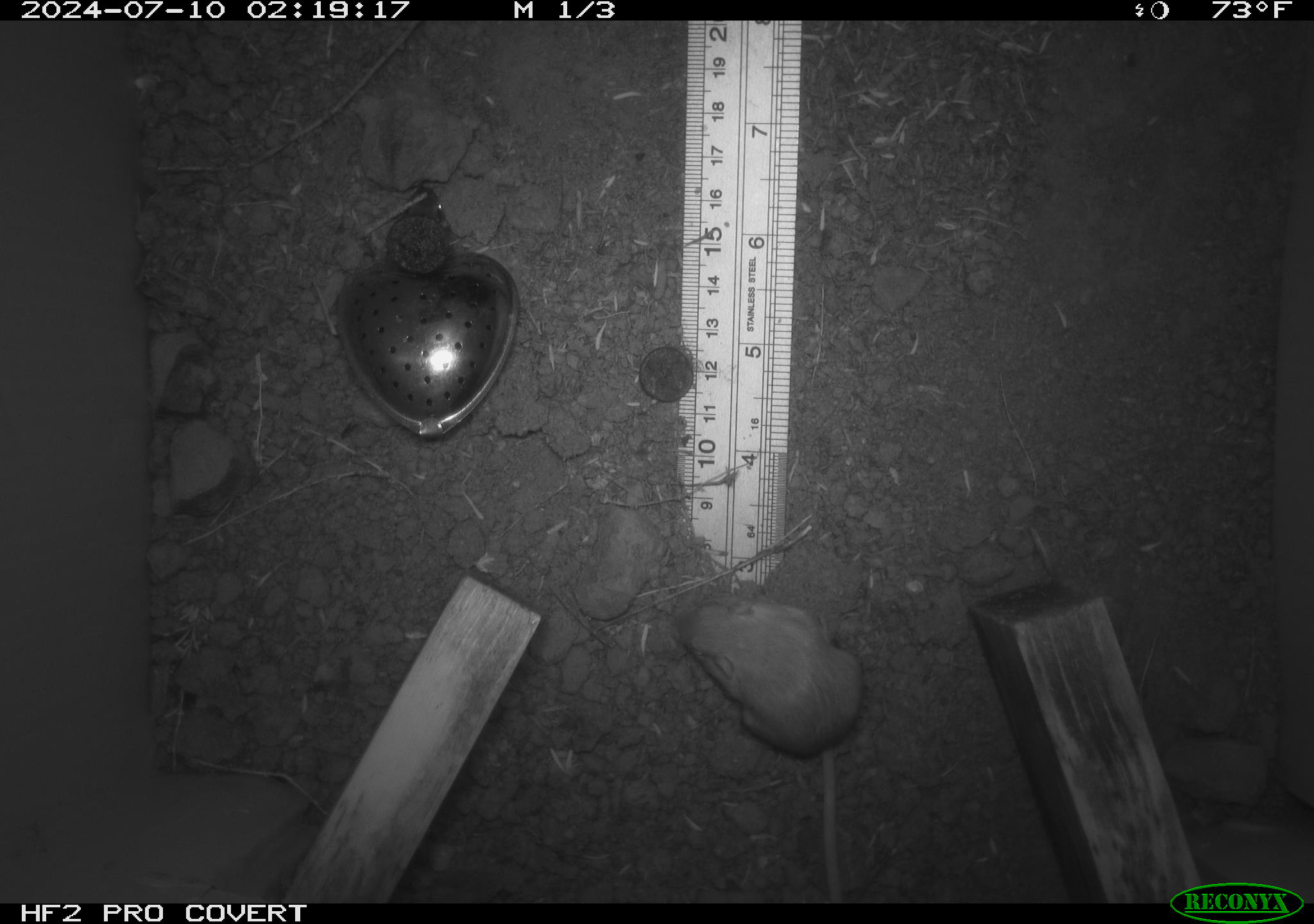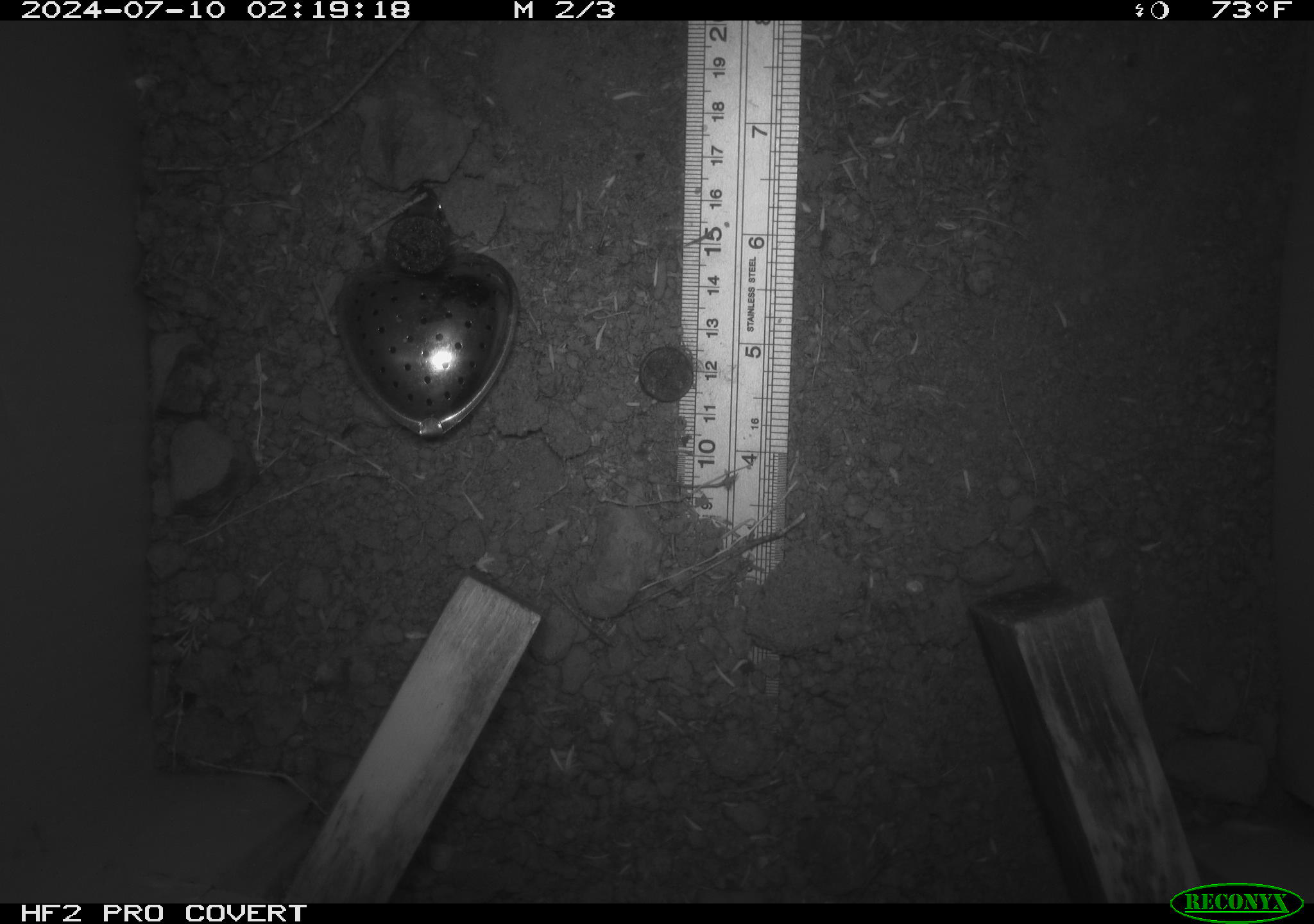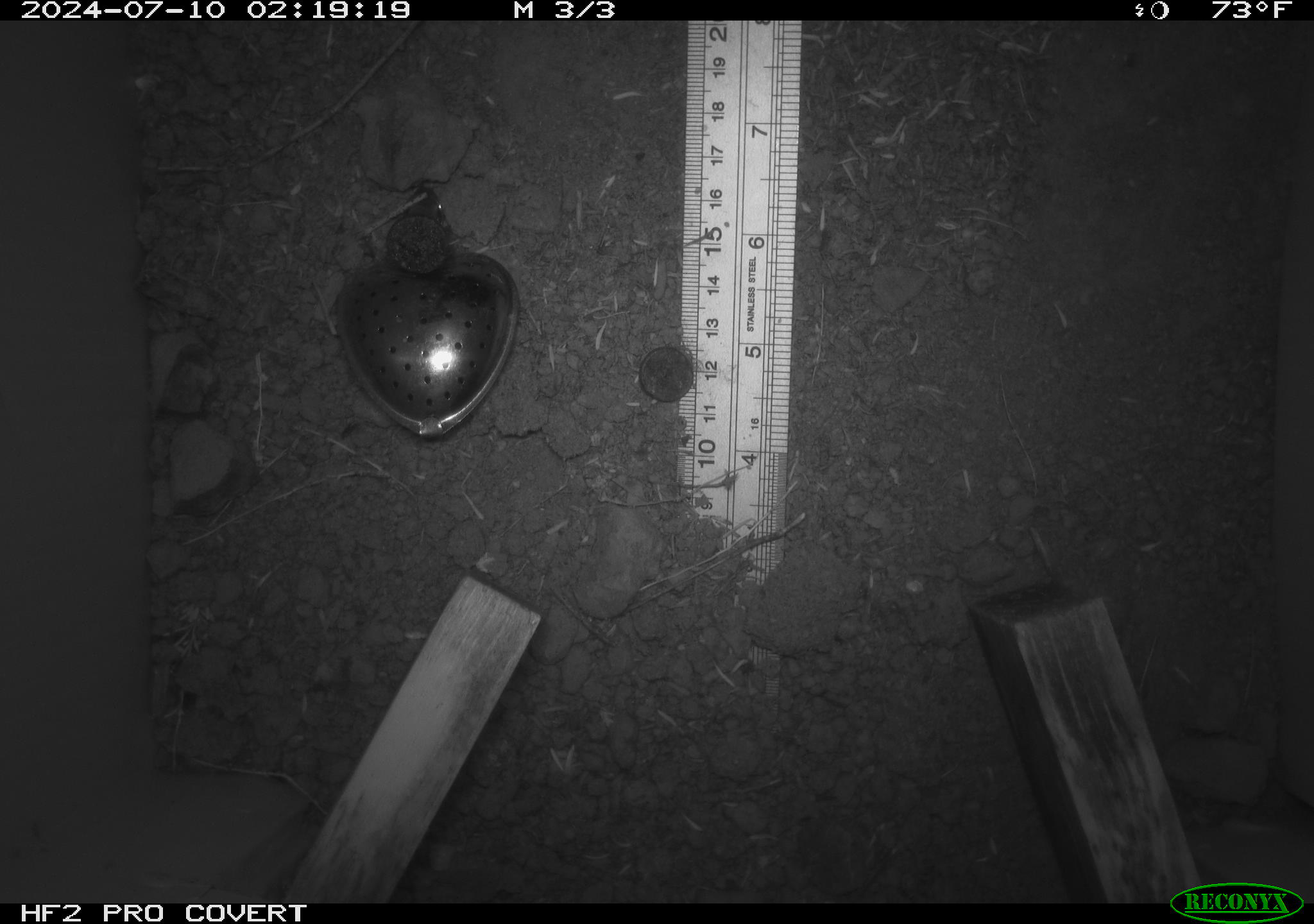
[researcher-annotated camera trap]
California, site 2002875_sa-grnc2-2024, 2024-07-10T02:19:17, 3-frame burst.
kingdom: Animalia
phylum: Chordata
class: Mammalia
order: Rodentia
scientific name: Rodentia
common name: rodent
Rodent (Rodentia).